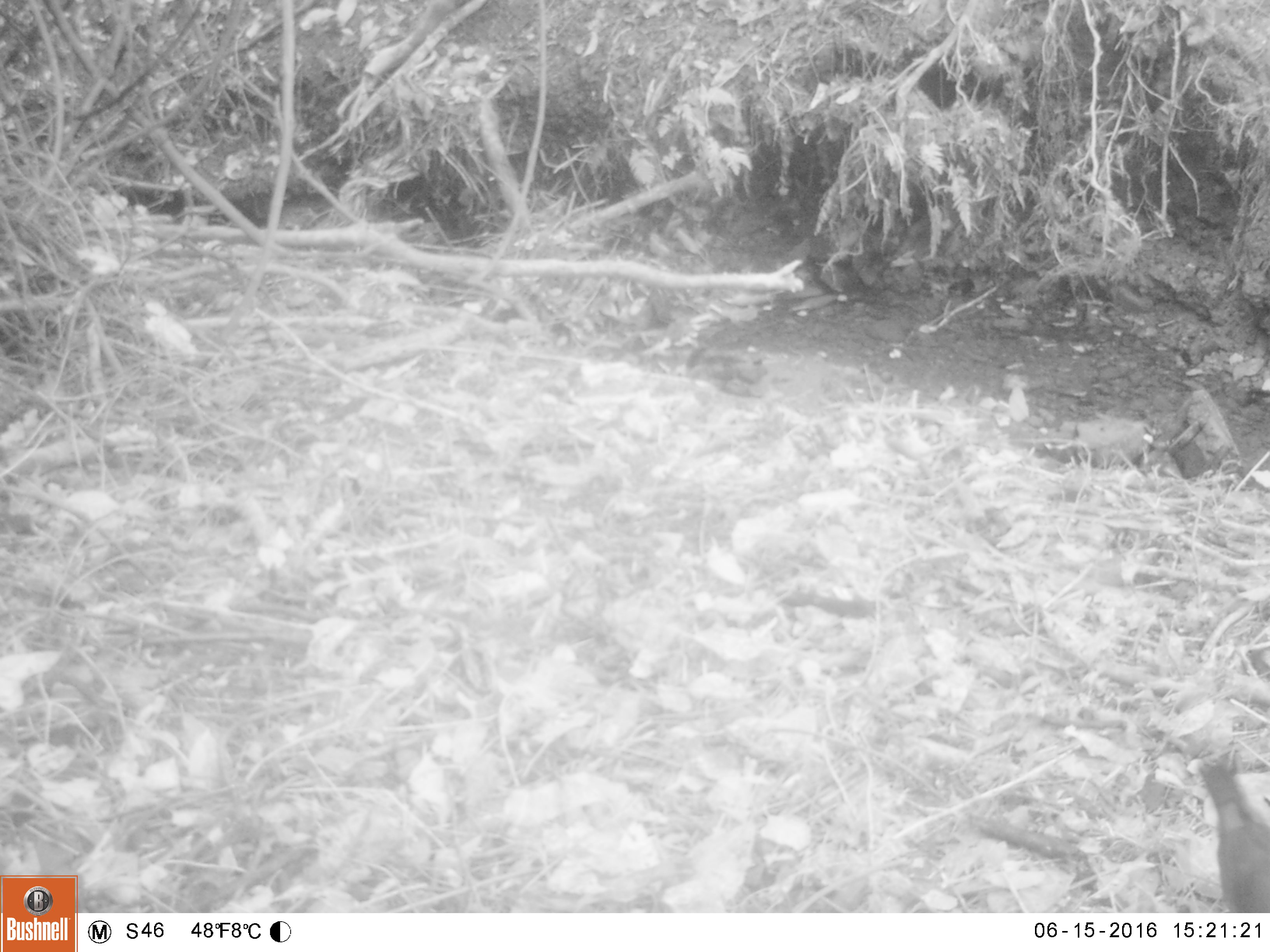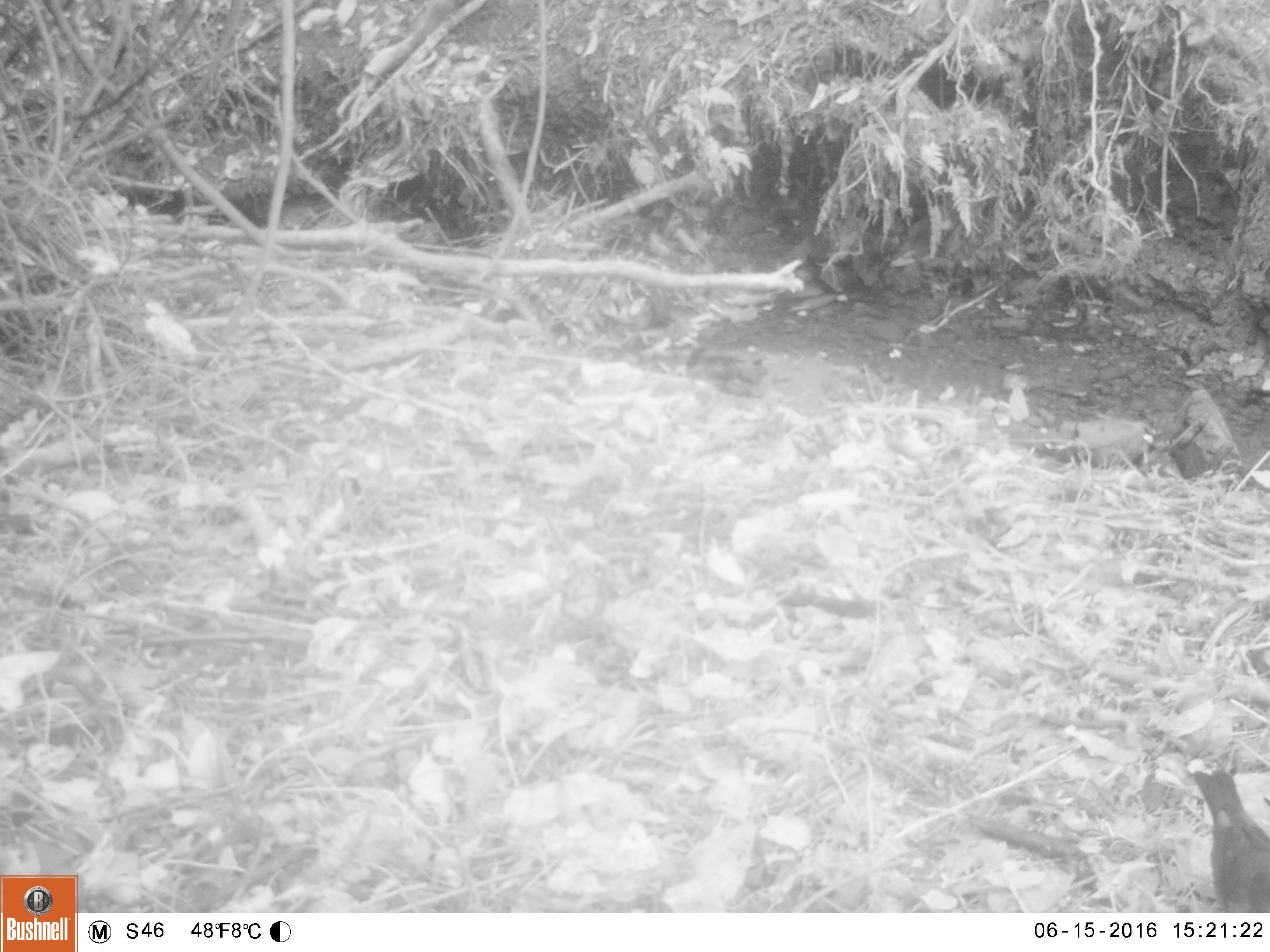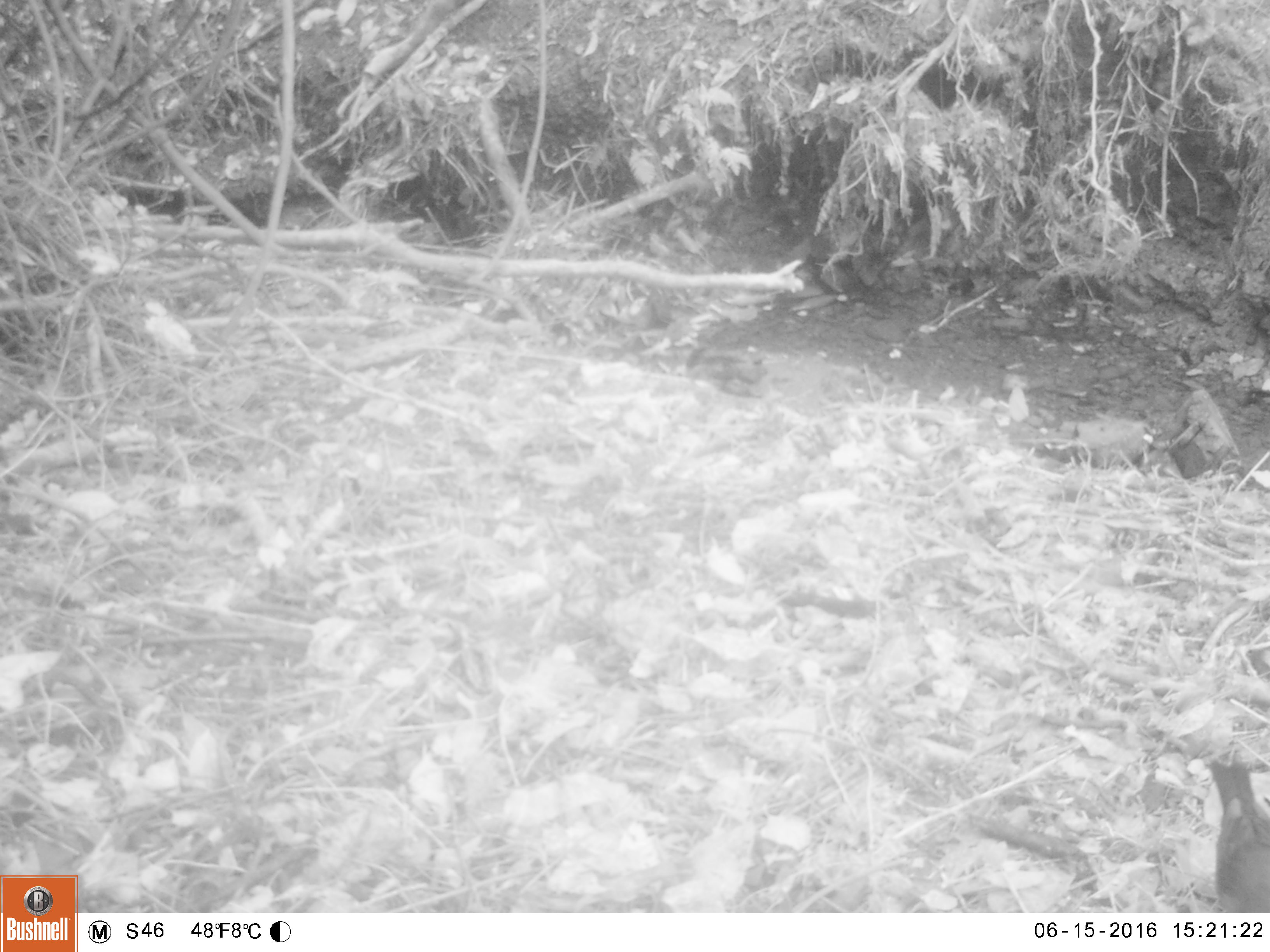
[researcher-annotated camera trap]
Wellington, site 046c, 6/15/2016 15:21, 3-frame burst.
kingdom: Animalia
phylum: Chordata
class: Aves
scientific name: Aves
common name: bird